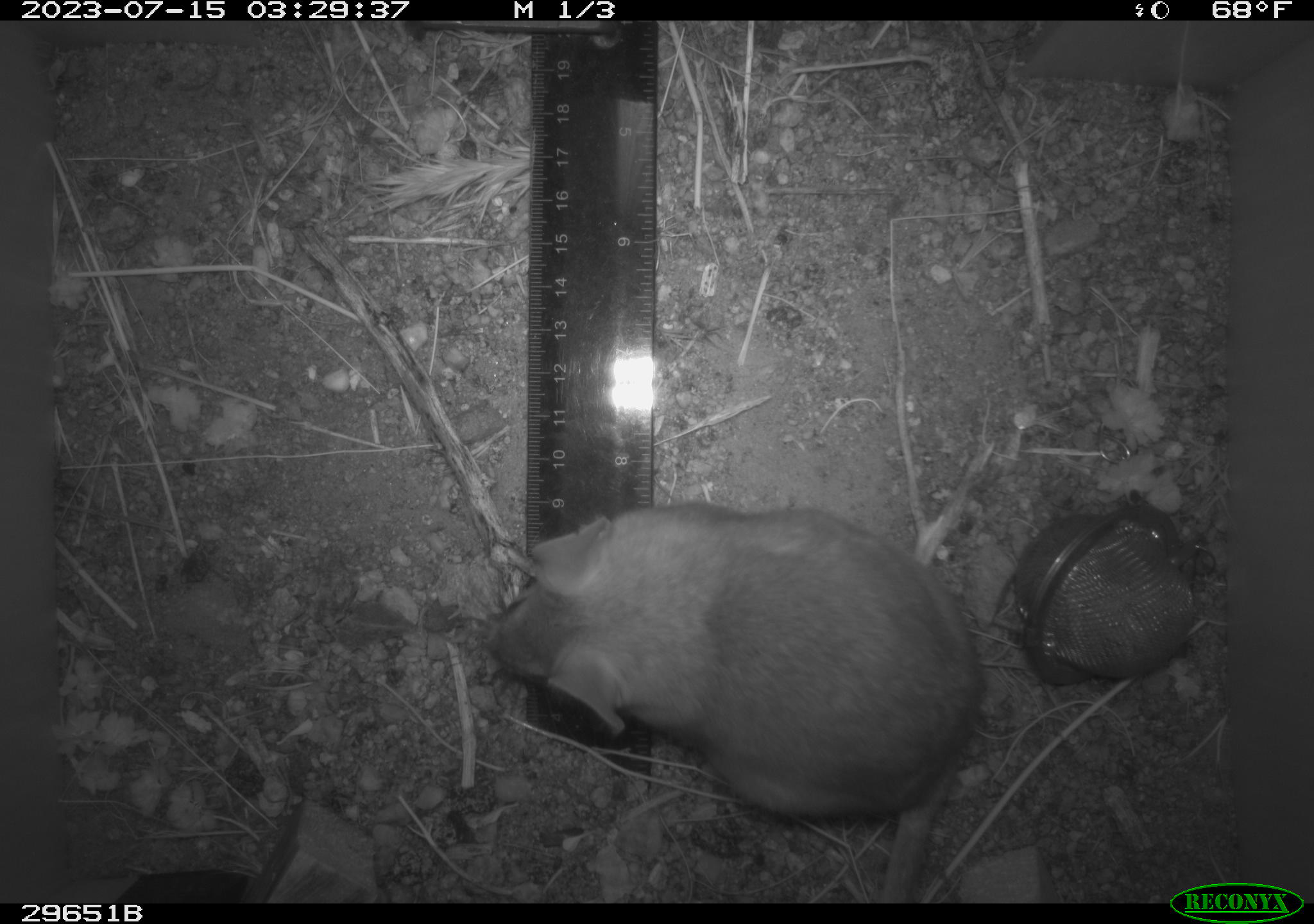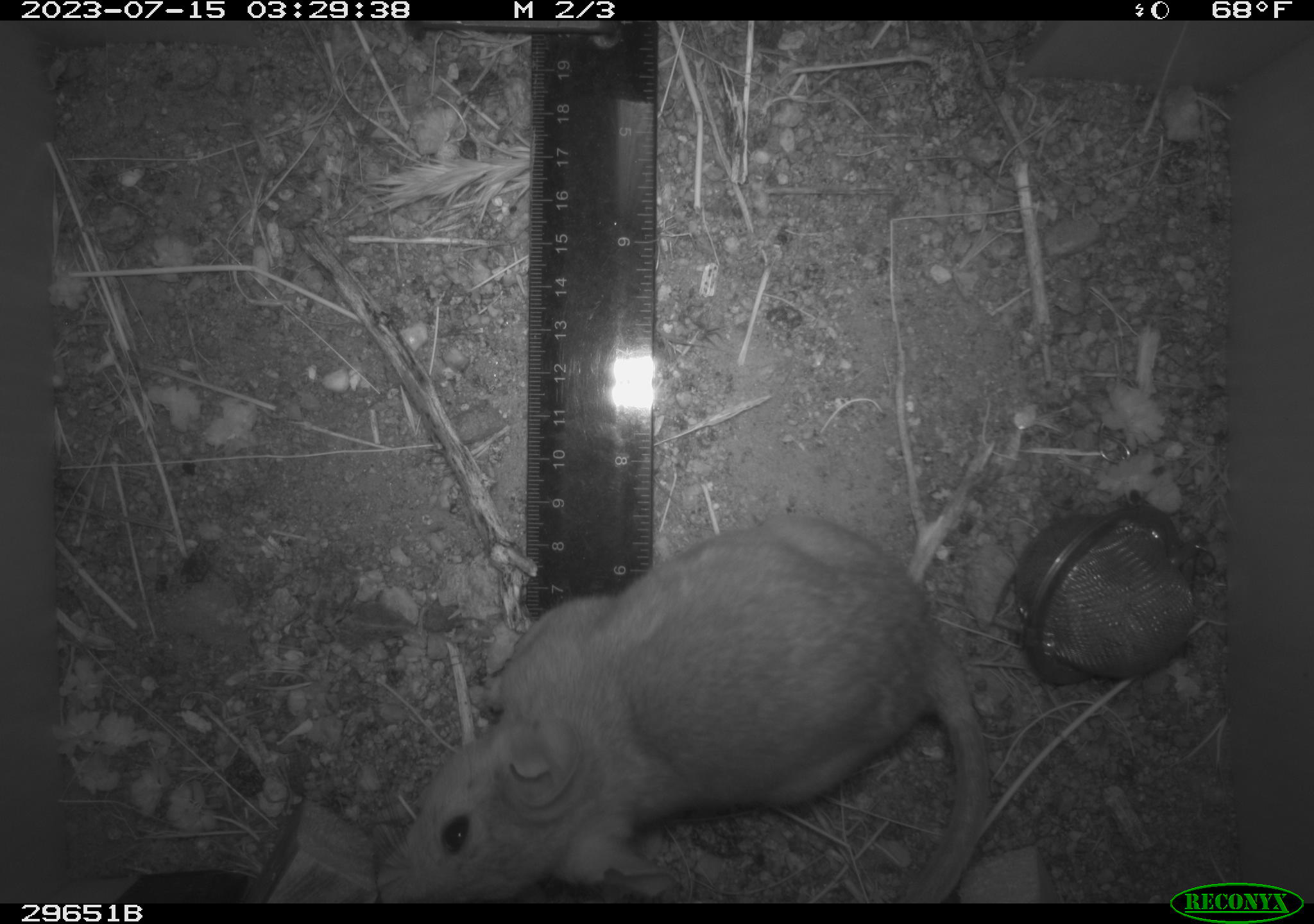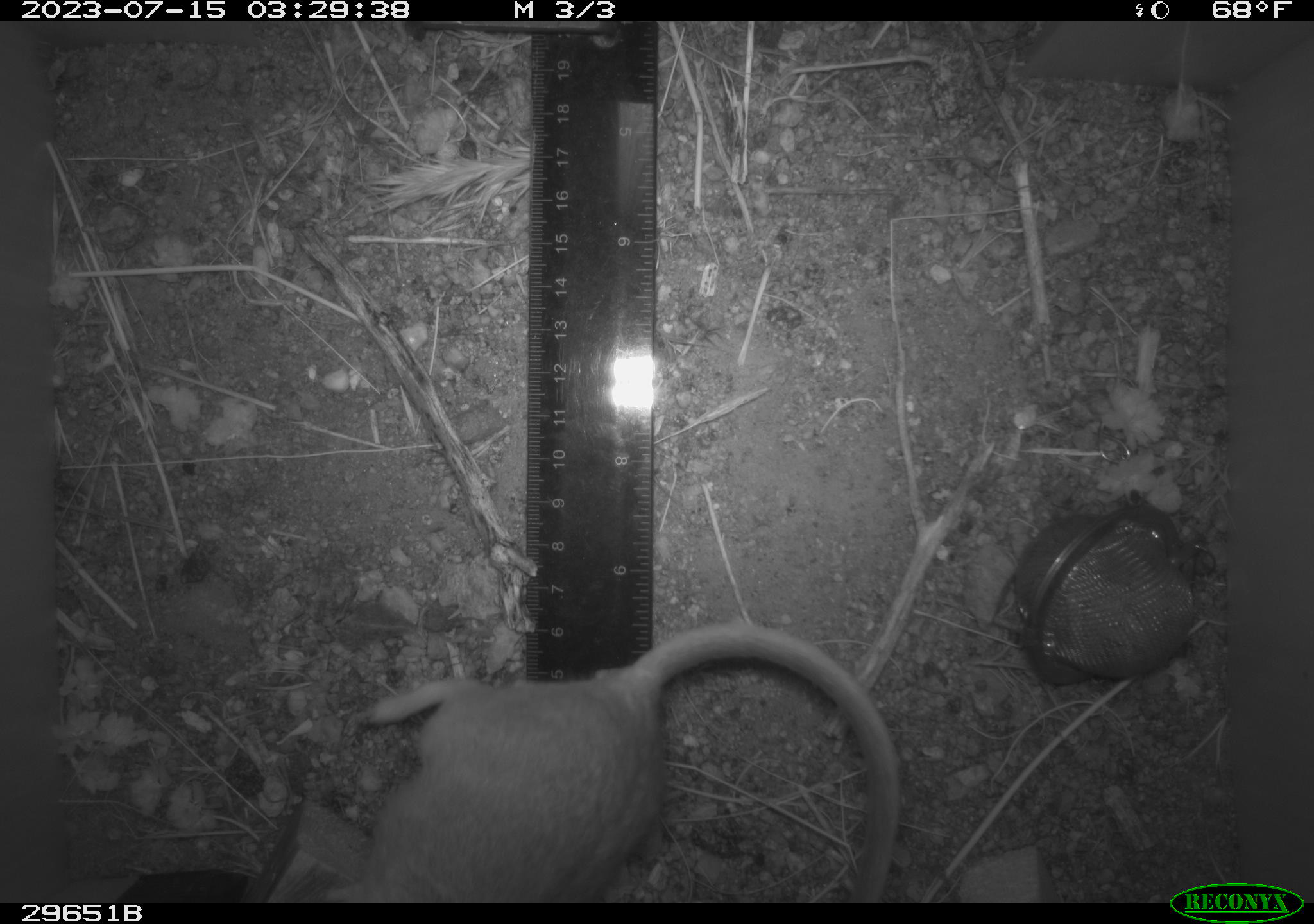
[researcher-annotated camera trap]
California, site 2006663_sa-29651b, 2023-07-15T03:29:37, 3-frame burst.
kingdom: Animalia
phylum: Chordata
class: Mammalia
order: Rodentia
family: Cricetidae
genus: Neotoma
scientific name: Neotoma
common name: pack rat or woodrat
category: neotoma species